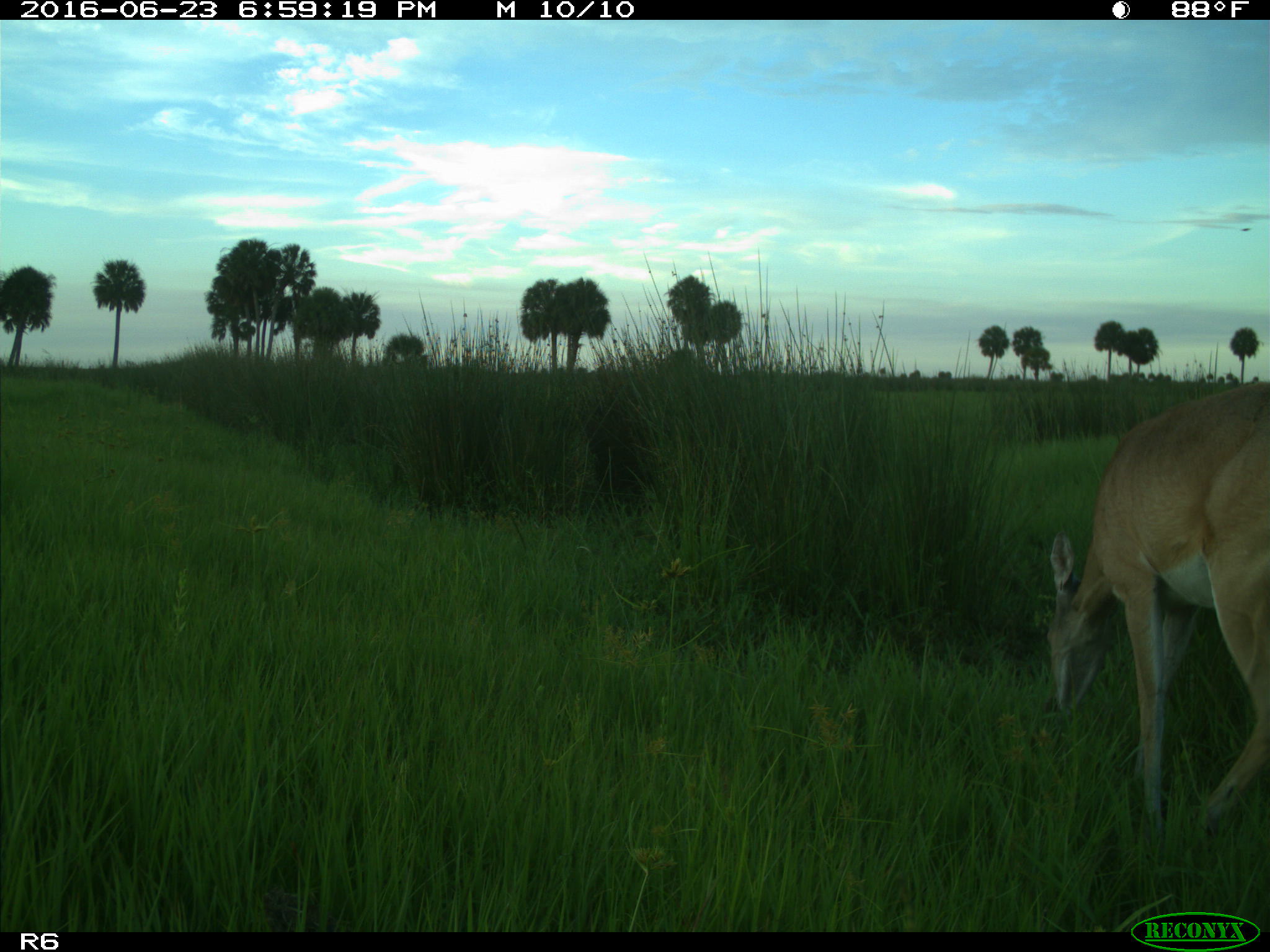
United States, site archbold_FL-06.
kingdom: Animalia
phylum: Chordata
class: Mammalia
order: Artiodactyla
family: Cervidae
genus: Odocoileus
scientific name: Odocoileus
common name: deer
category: unidentified deer